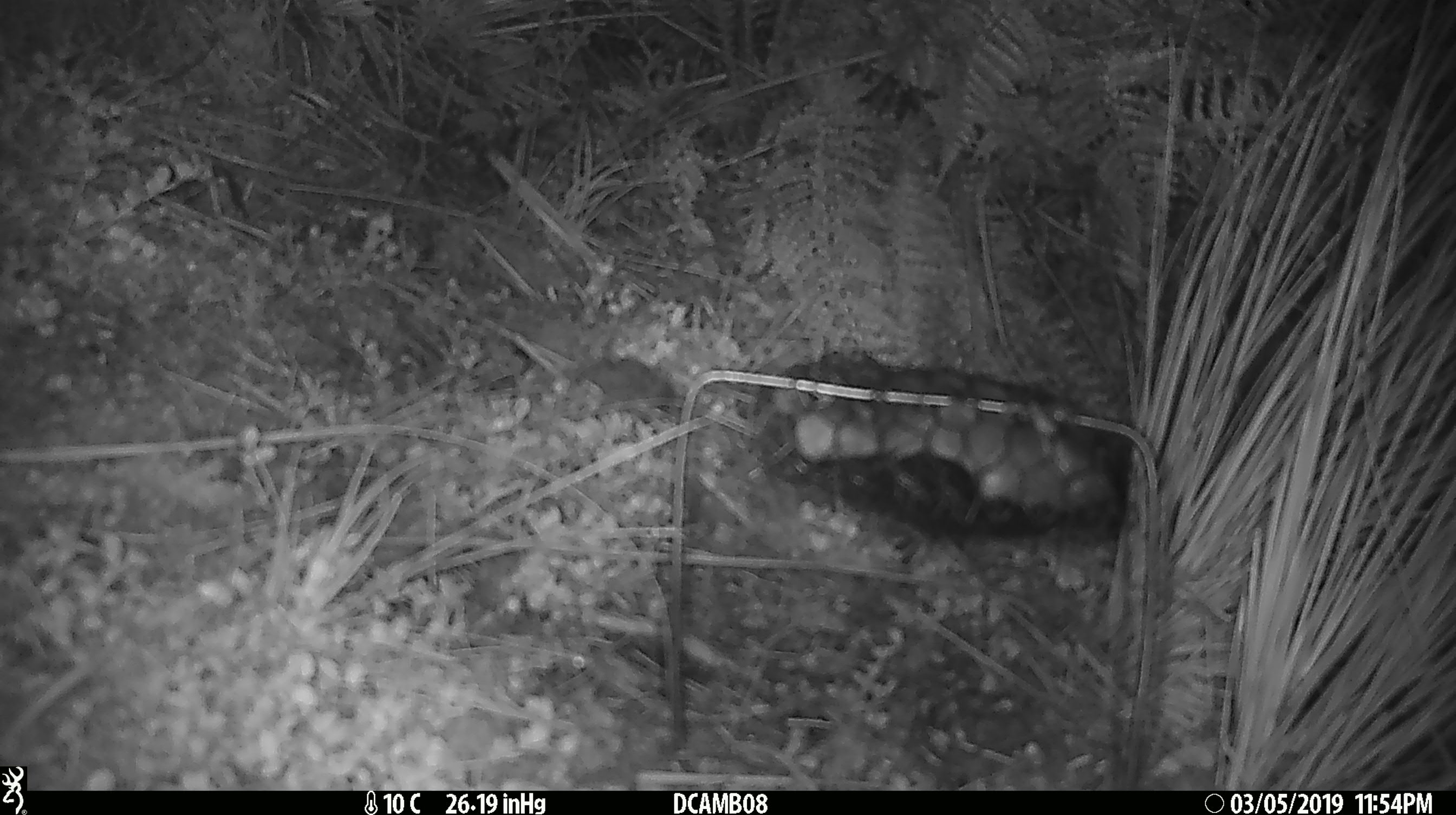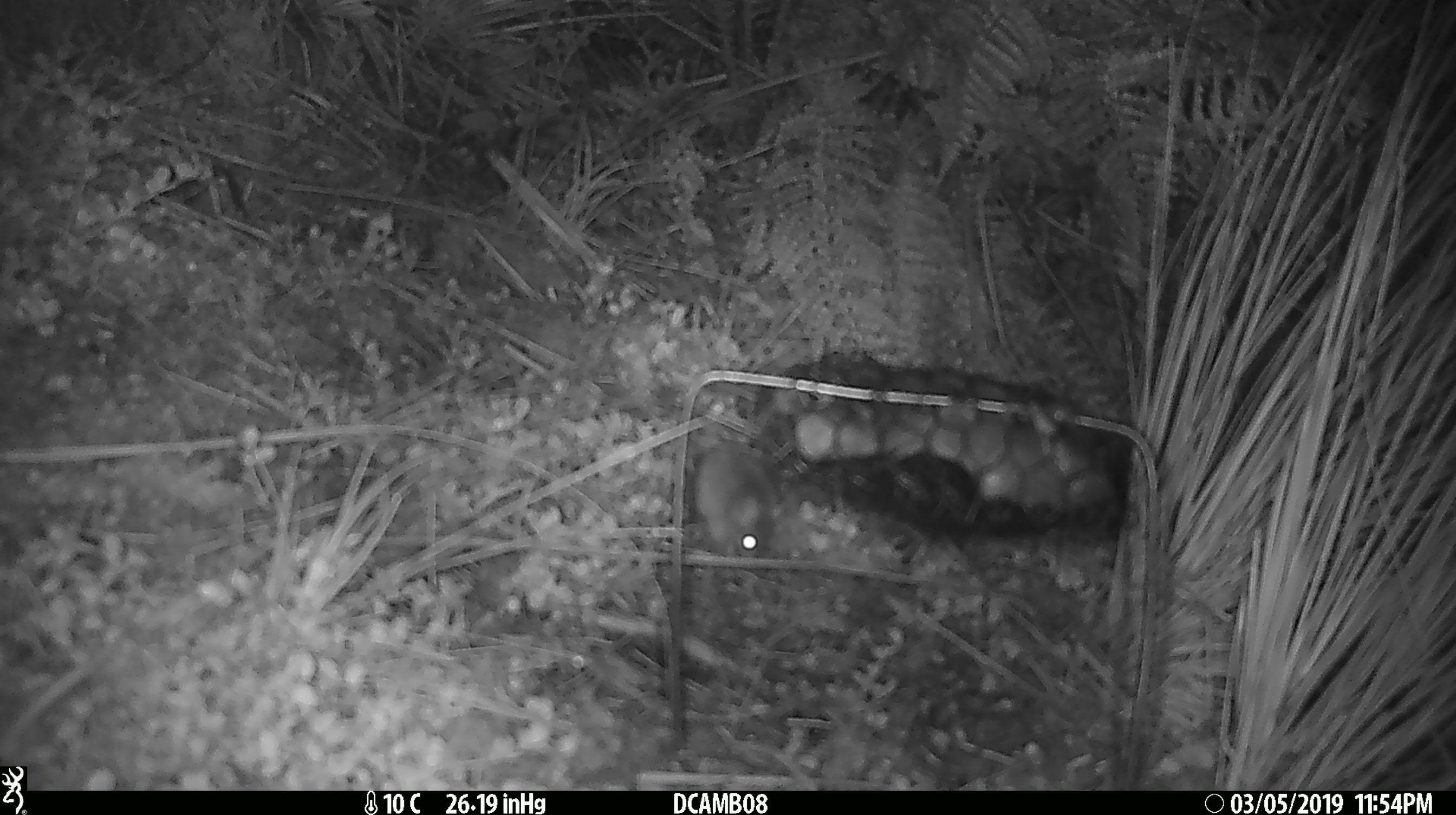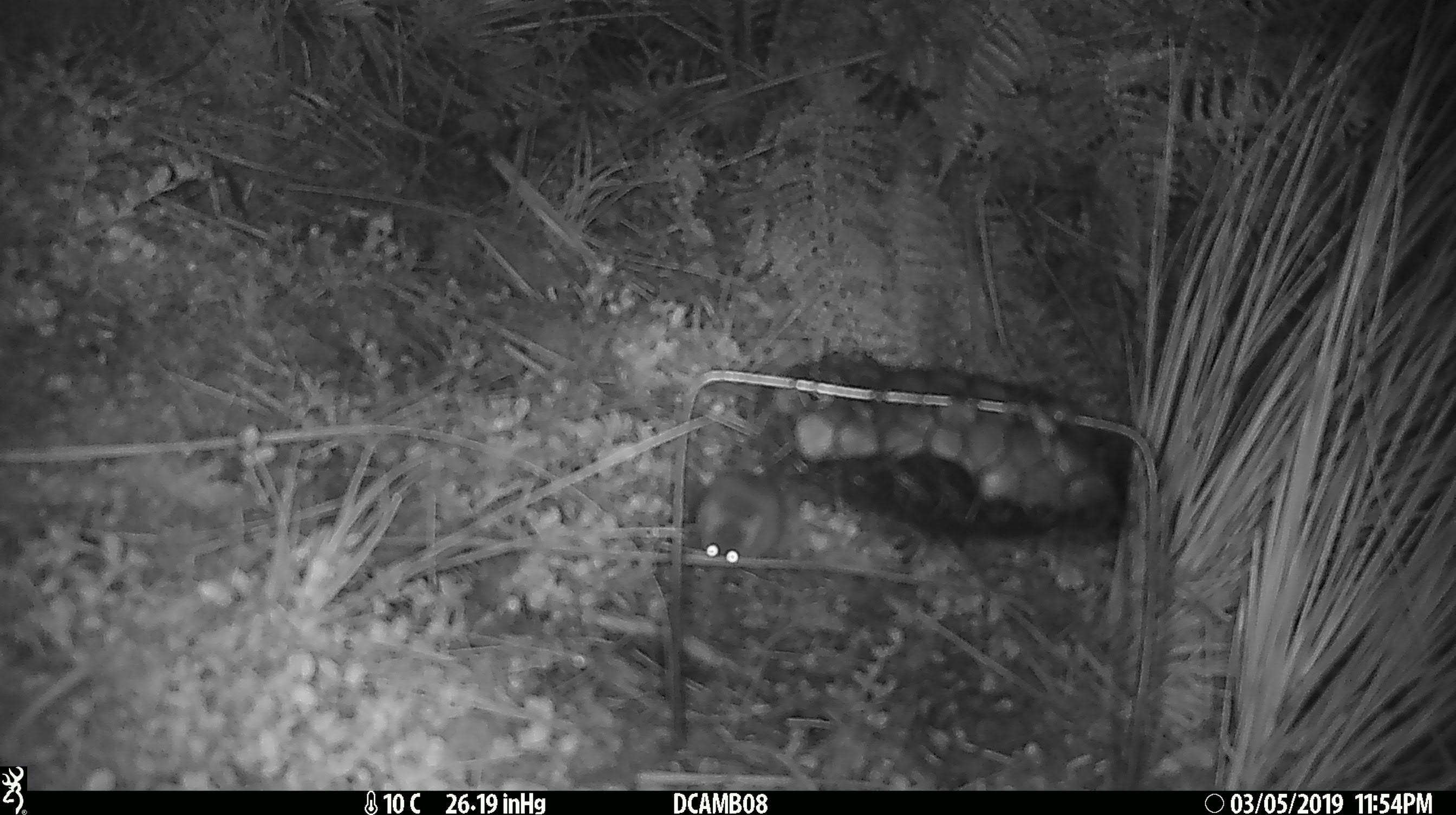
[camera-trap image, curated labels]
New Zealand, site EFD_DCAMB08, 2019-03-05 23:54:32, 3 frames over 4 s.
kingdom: Animalia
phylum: Chordata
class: Mammalia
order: Rodentia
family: Muridae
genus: Rattus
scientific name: Rattus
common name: rat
Rat (Rattus).